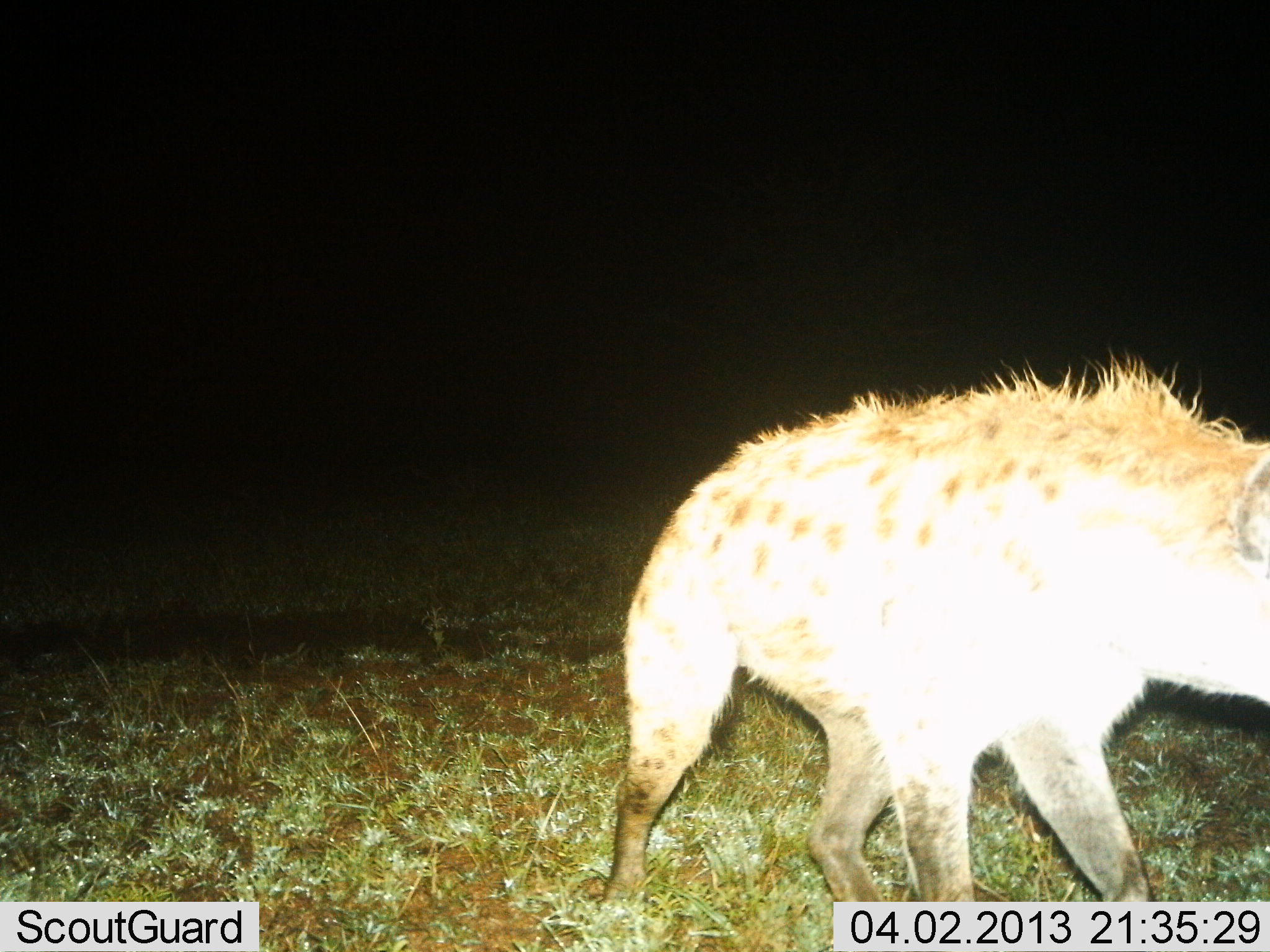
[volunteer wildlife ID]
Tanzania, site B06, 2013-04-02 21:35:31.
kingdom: Animalia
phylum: Chordata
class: Mammalia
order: Carnivora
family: Hyaenidae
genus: Crocuta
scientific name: Crocuta crocuta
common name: spotted hyena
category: hyenaspotted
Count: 1.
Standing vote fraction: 32%.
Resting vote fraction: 0%.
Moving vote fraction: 68%.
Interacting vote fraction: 0%.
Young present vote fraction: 0%.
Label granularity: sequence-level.